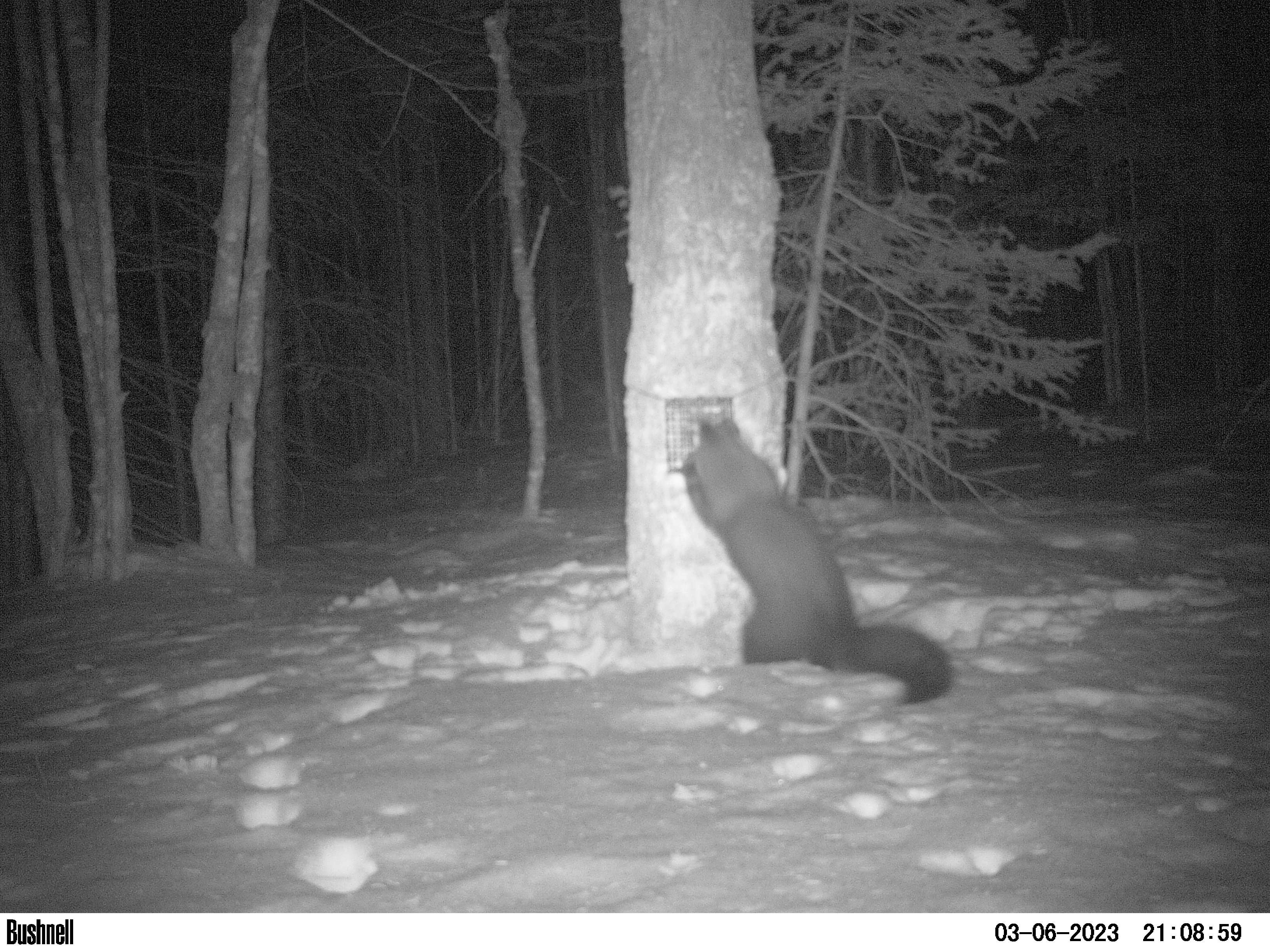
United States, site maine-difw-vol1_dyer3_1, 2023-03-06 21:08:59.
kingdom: Animalia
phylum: Chordata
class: Mammalia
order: Carnivora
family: Mustelidae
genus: Pekania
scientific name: Pekania pennanti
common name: fisher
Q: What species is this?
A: Fisher (Pekania pennanti).